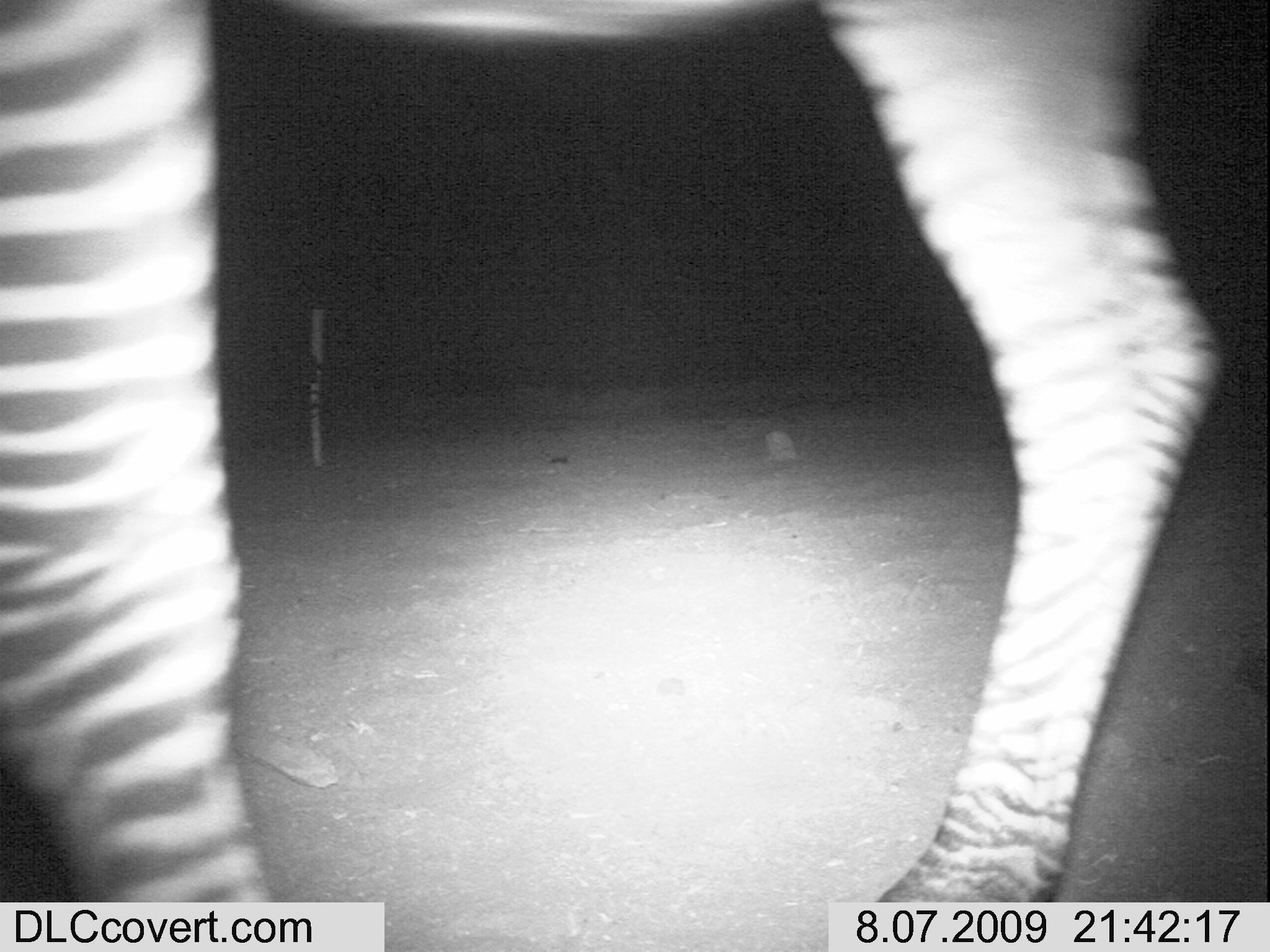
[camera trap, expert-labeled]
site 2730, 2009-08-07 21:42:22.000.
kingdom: Animalia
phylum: Chordata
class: Mammalia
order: Perissodactyla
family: Equidae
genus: Equus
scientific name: Equus quagga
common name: plains zebra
Equus quagga (plains zebra), count 1.